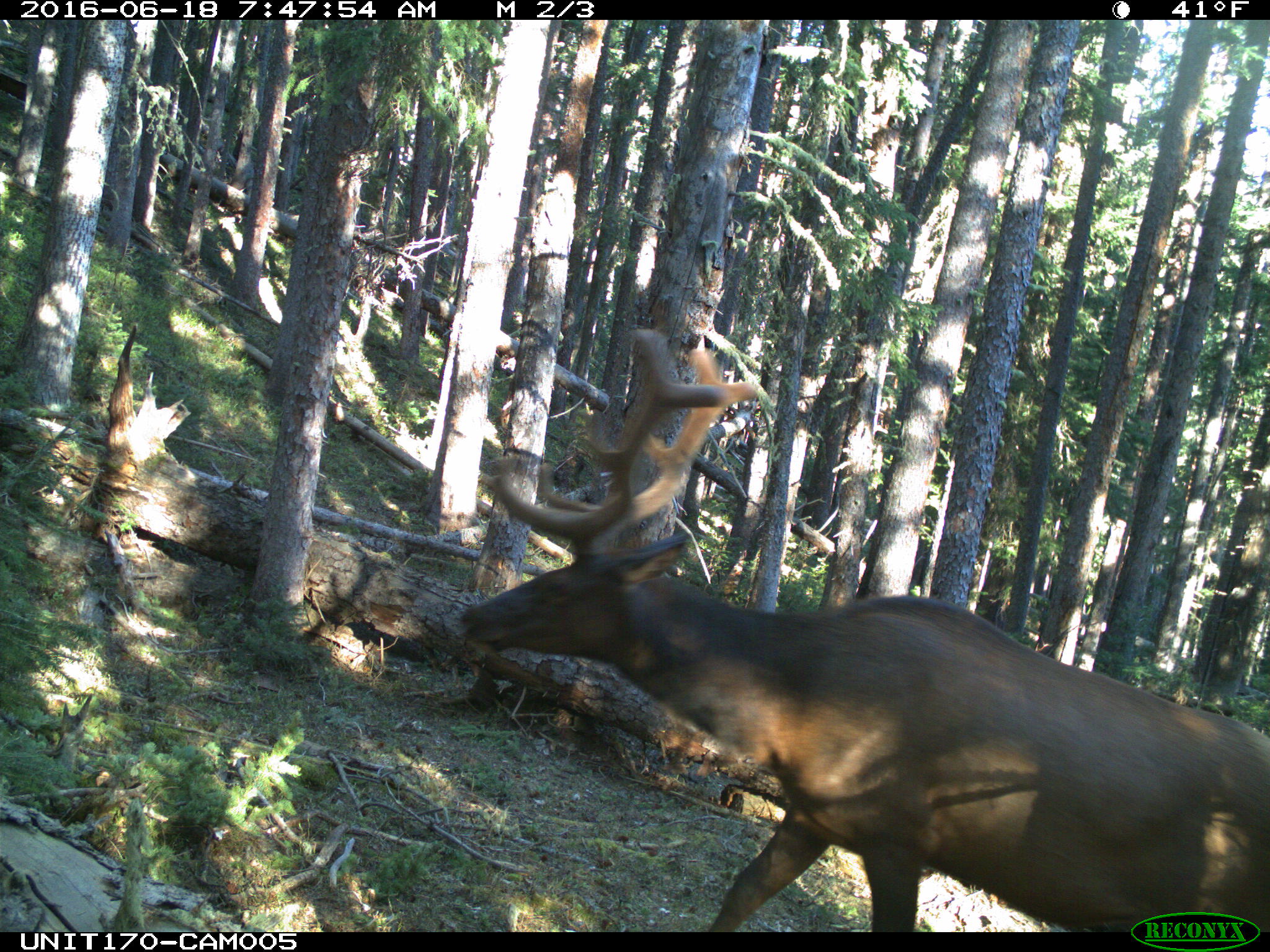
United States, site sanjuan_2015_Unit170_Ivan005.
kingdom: Animalia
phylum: Chordata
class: Mammalia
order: Artiodactyla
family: Cervidae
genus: Cervus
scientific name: Cervus elaphus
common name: red deer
Cervus elaphus (red deer).